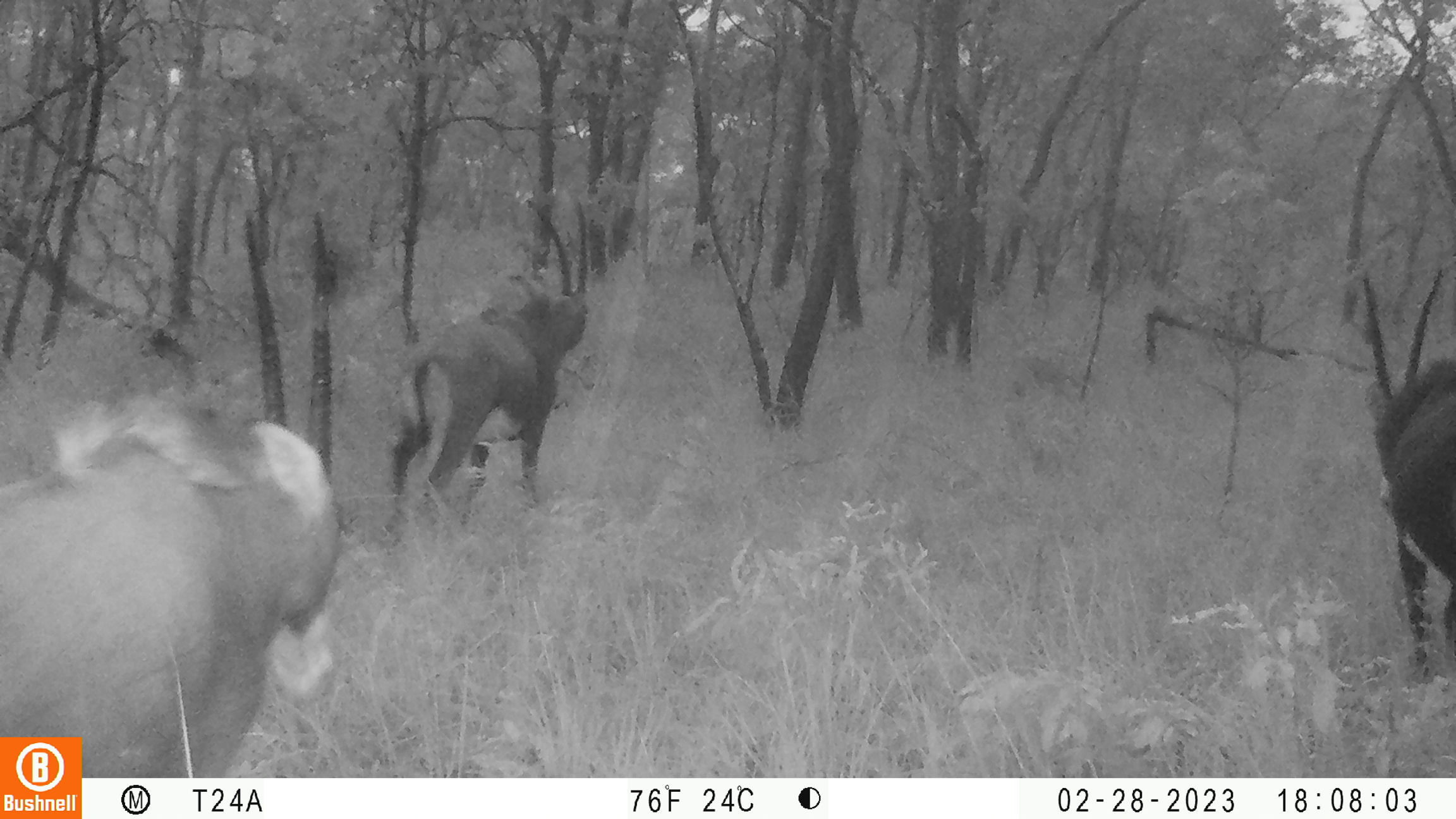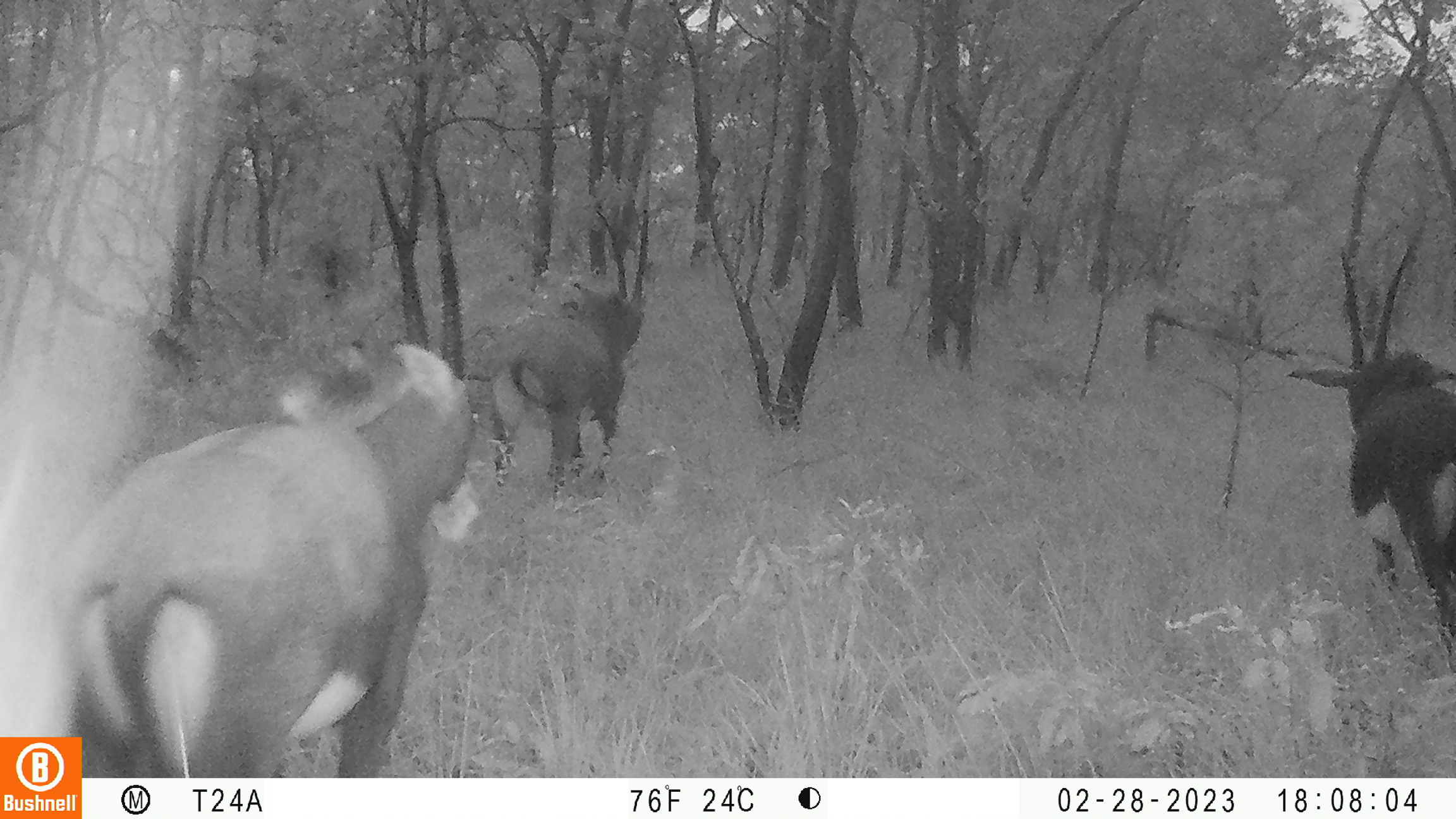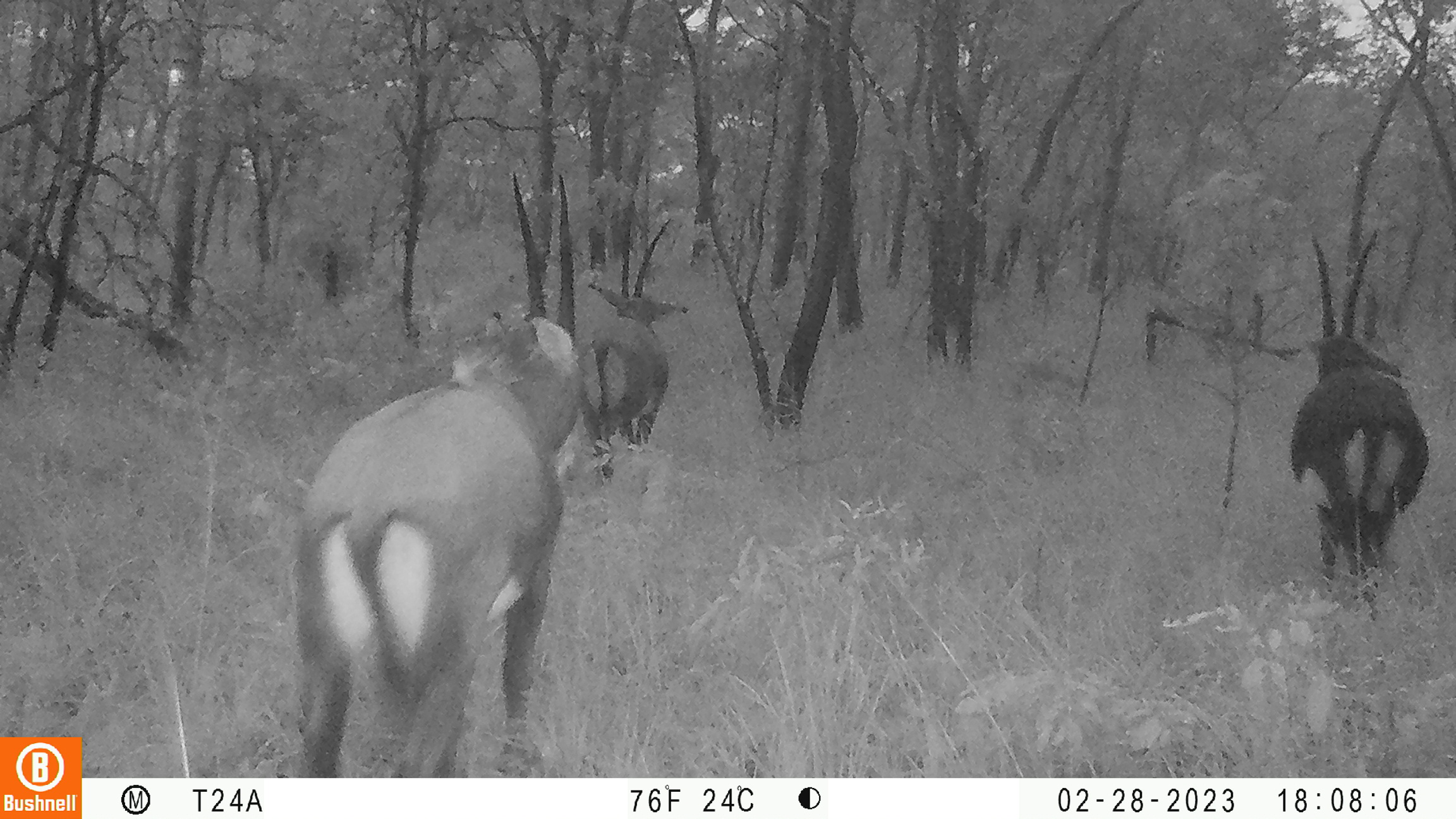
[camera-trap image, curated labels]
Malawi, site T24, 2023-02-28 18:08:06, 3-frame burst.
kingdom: Animalia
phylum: Chordata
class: Mammalia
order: Artiodactyla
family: Bovidae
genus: Hippotragus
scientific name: Hippotragus niger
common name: sable antelope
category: sable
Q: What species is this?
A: Sable (sable antelope) (Hippotragus niger).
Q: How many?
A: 3.